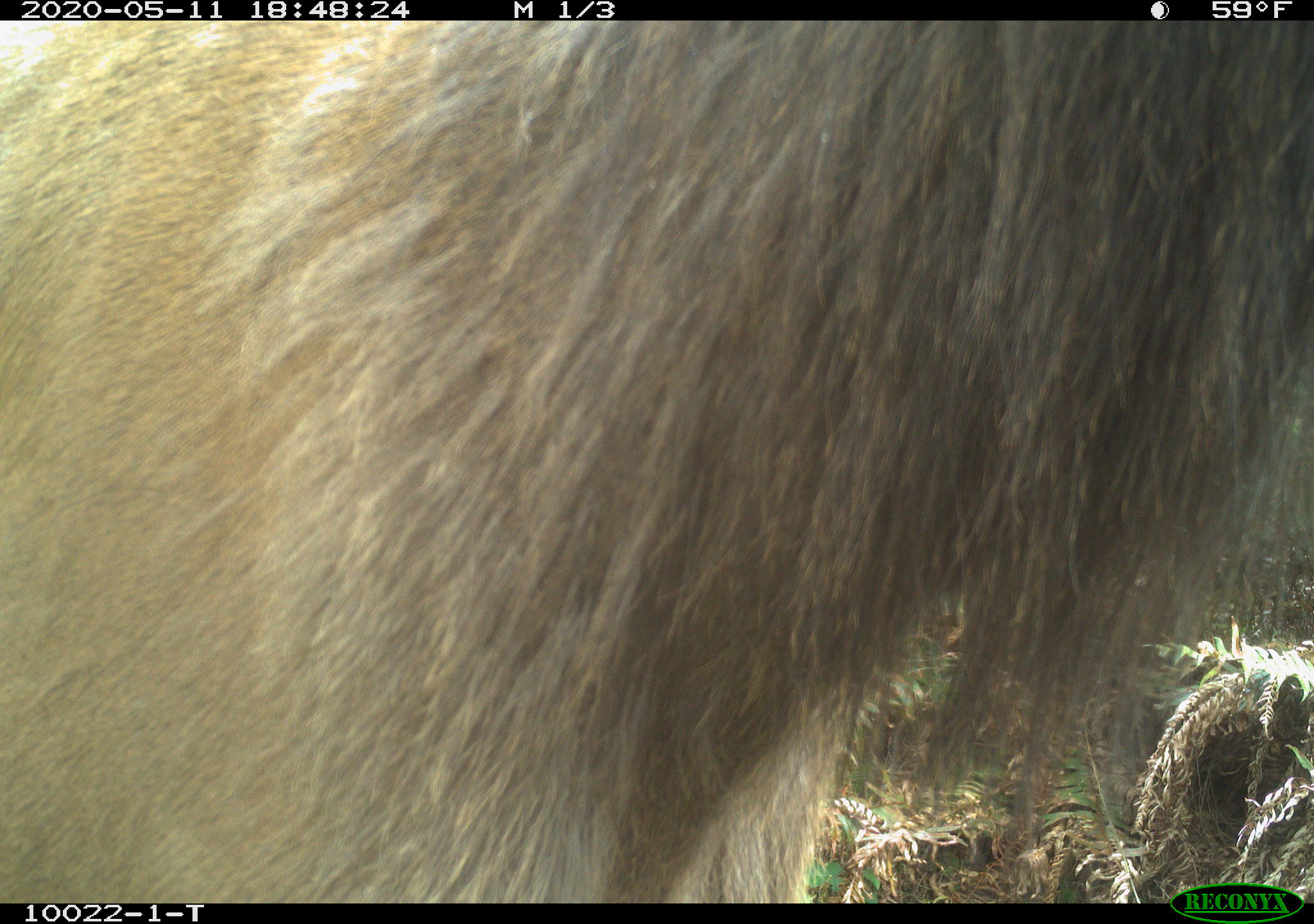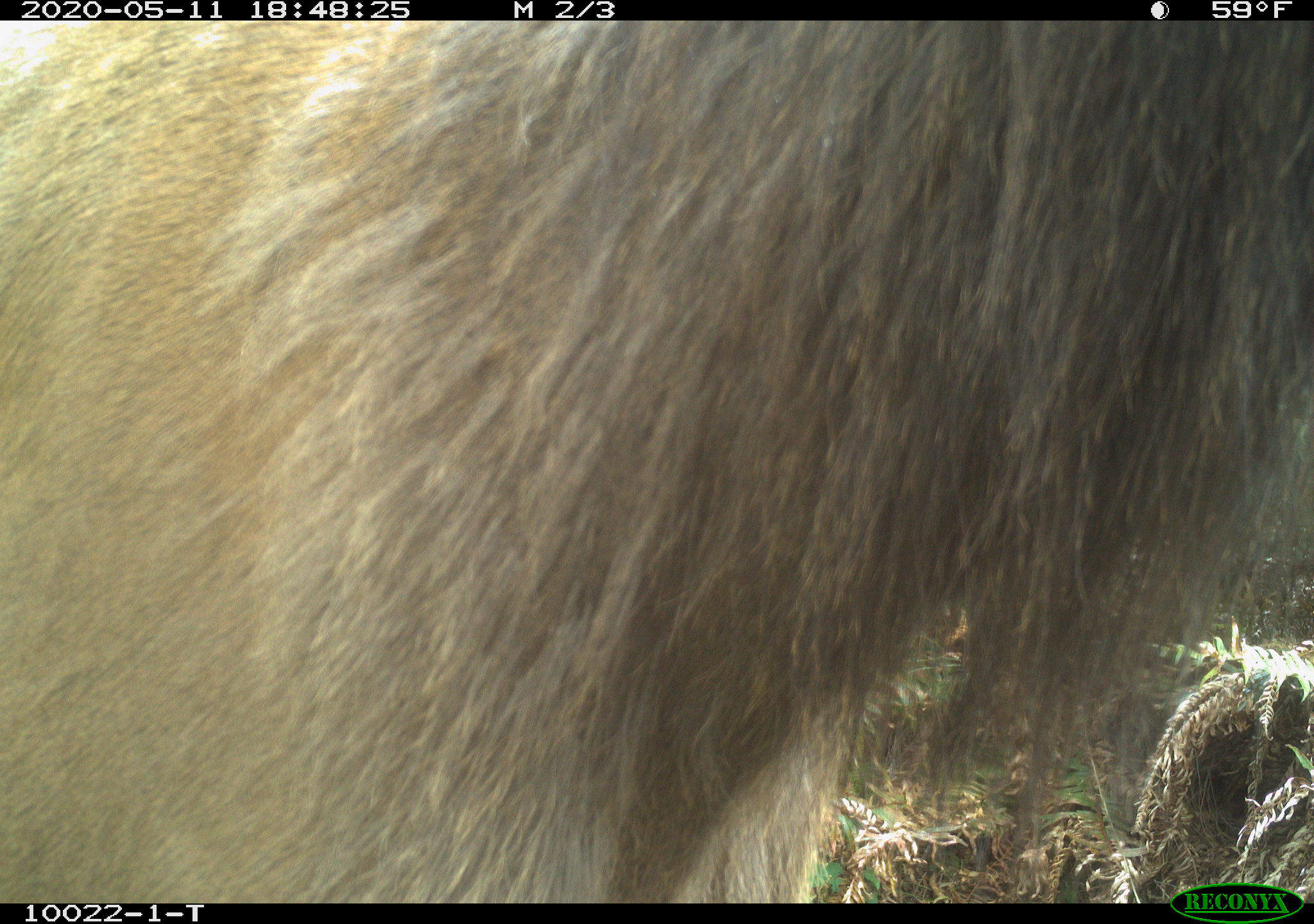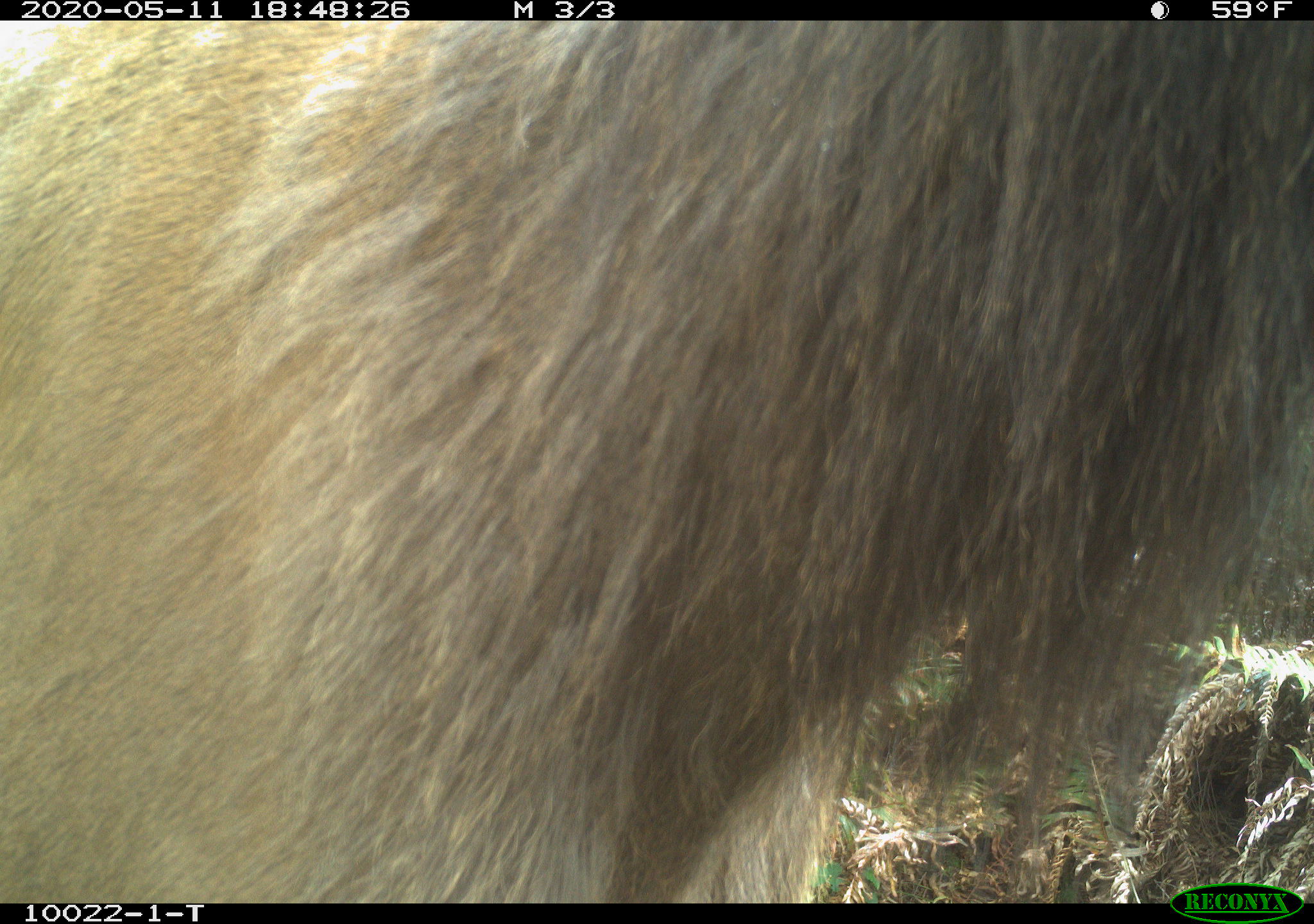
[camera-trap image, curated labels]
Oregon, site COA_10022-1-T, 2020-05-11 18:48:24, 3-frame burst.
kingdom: Animalia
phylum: Chordata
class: Mammalia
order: Artiodactyla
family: Cervidae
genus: Cervus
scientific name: Cervus canadensis roosevelti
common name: roosevelt elk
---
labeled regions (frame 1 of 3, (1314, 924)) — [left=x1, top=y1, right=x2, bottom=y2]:
roosevelt elk: [left=0, top=24, right=1309, bottom=875]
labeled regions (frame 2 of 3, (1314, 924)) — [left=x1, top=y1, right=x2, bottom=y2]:
roosevelt elk: [left=0, top=26, right=1307, bottom=878]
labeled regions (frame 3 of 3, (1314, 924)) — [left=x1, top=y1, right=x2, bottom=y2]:
roosevelt elk: [left=0, top=26, right=1309, bottom=873]